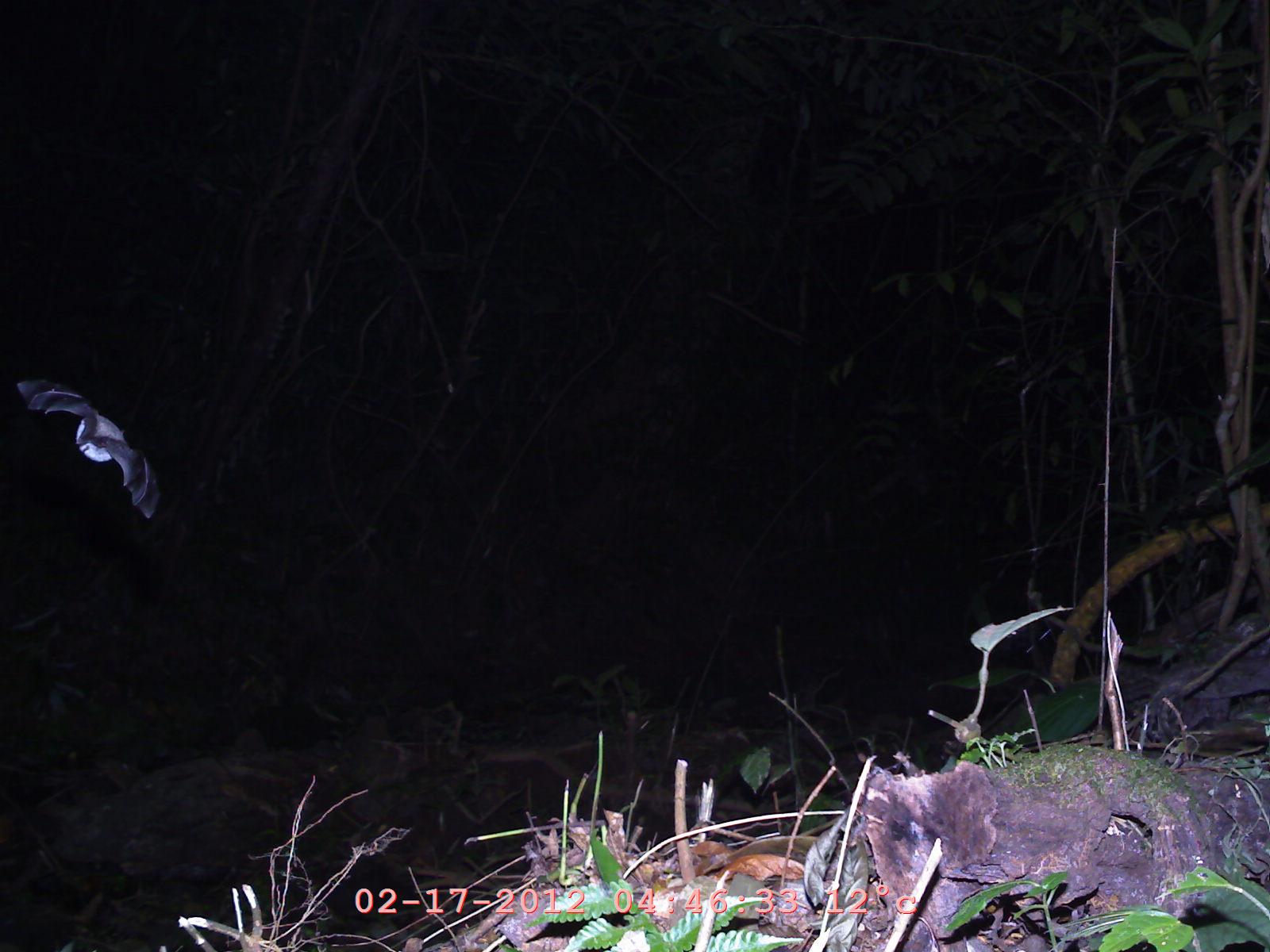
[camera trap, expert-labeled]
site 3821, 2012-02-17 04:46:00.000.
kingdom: Animalia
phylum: Chordata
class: Mammalia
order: Chiroptera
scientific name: Chiroptera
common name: bats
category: unknown bat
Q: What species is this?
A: Unknown bat (bats) (Chiroptera).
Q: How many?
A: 1.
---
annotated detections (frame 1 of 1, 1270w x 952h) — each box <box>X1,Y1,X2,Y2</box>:
unknown bat: <box>8,365,167,528</box>